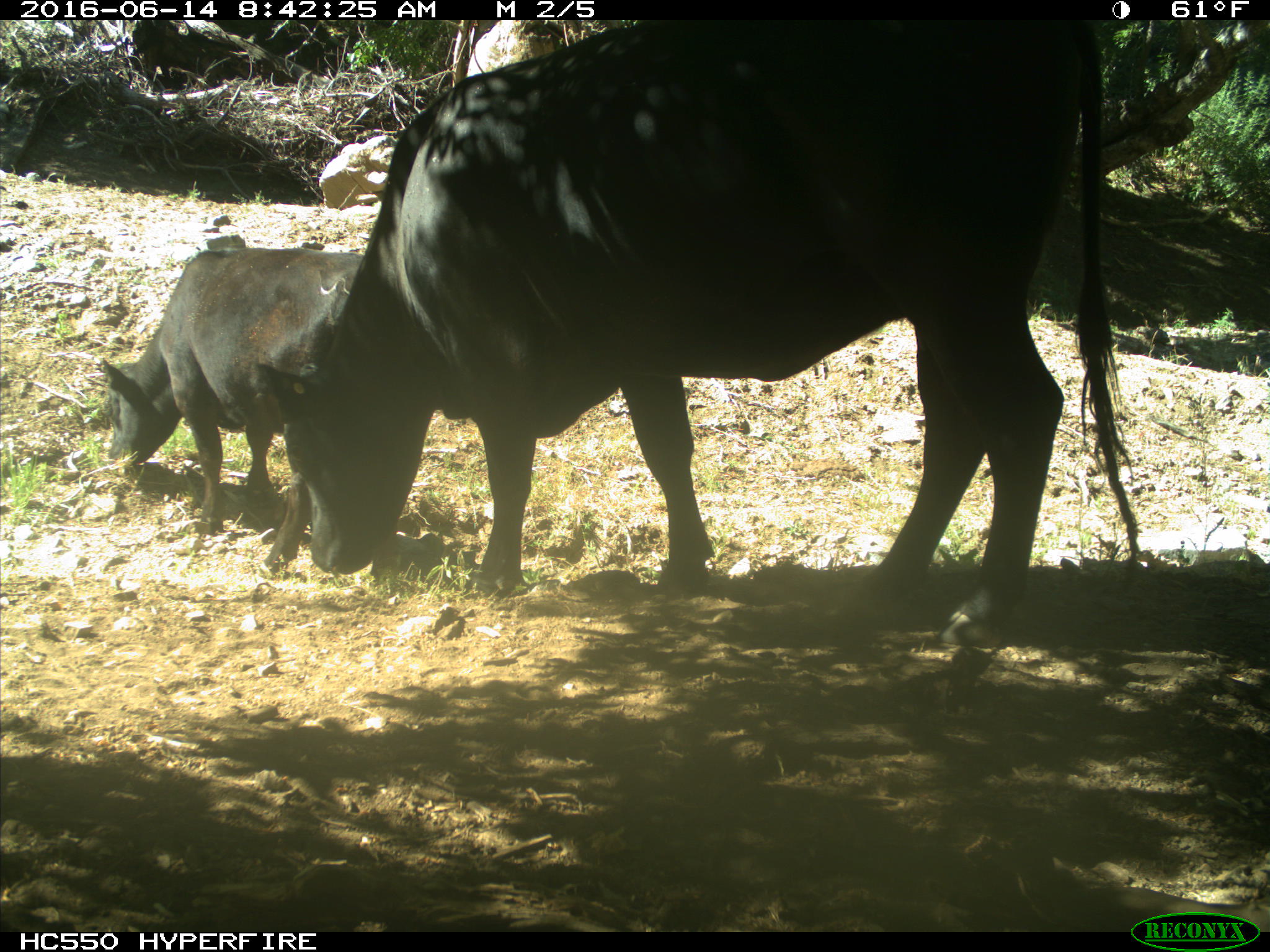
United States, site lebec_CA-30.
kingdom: Animalia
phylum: Chordata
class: Mammalia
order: Artiodactyla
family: Bovidae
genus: Bos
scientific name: Bos taurus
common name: domestic cow